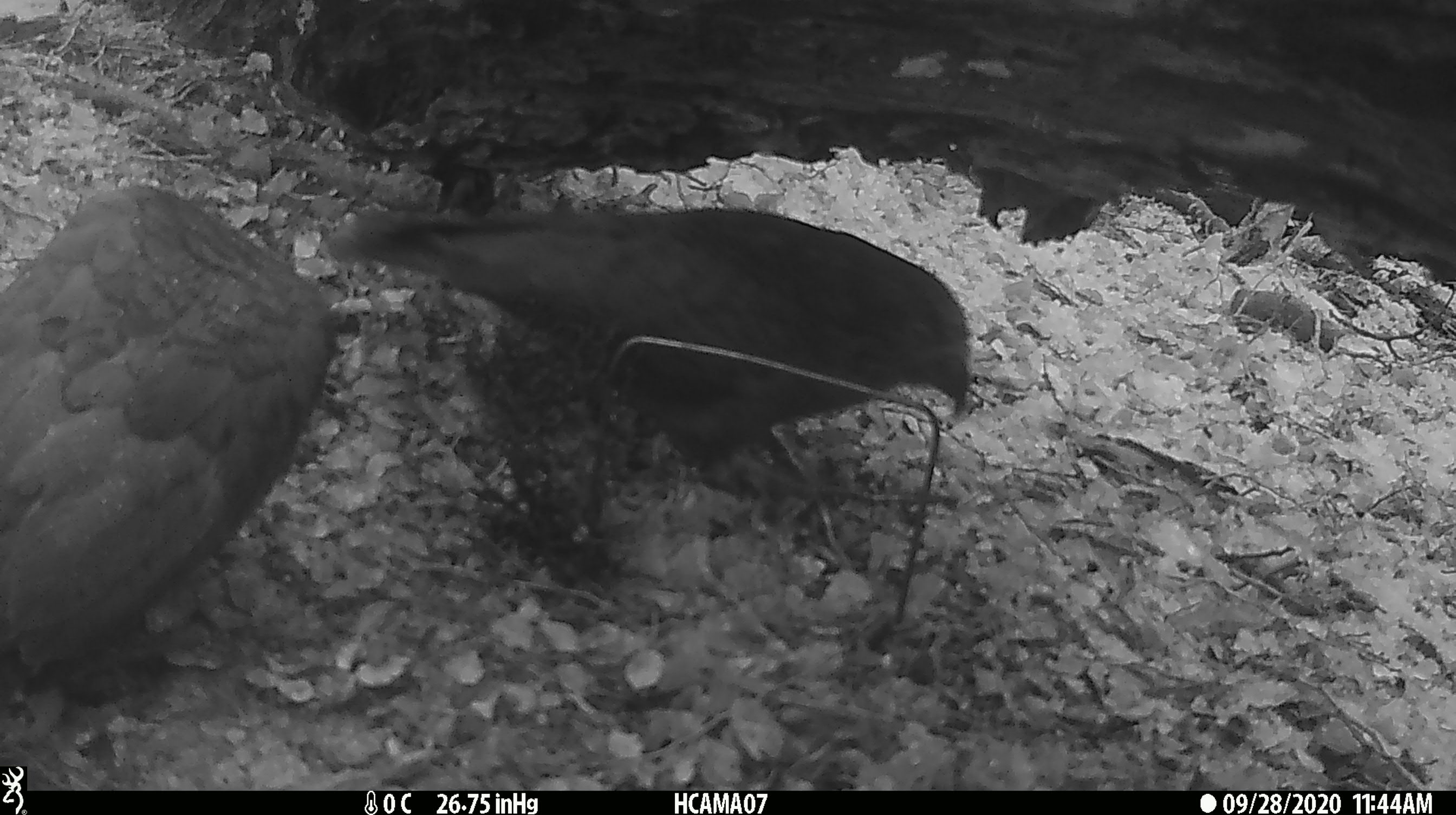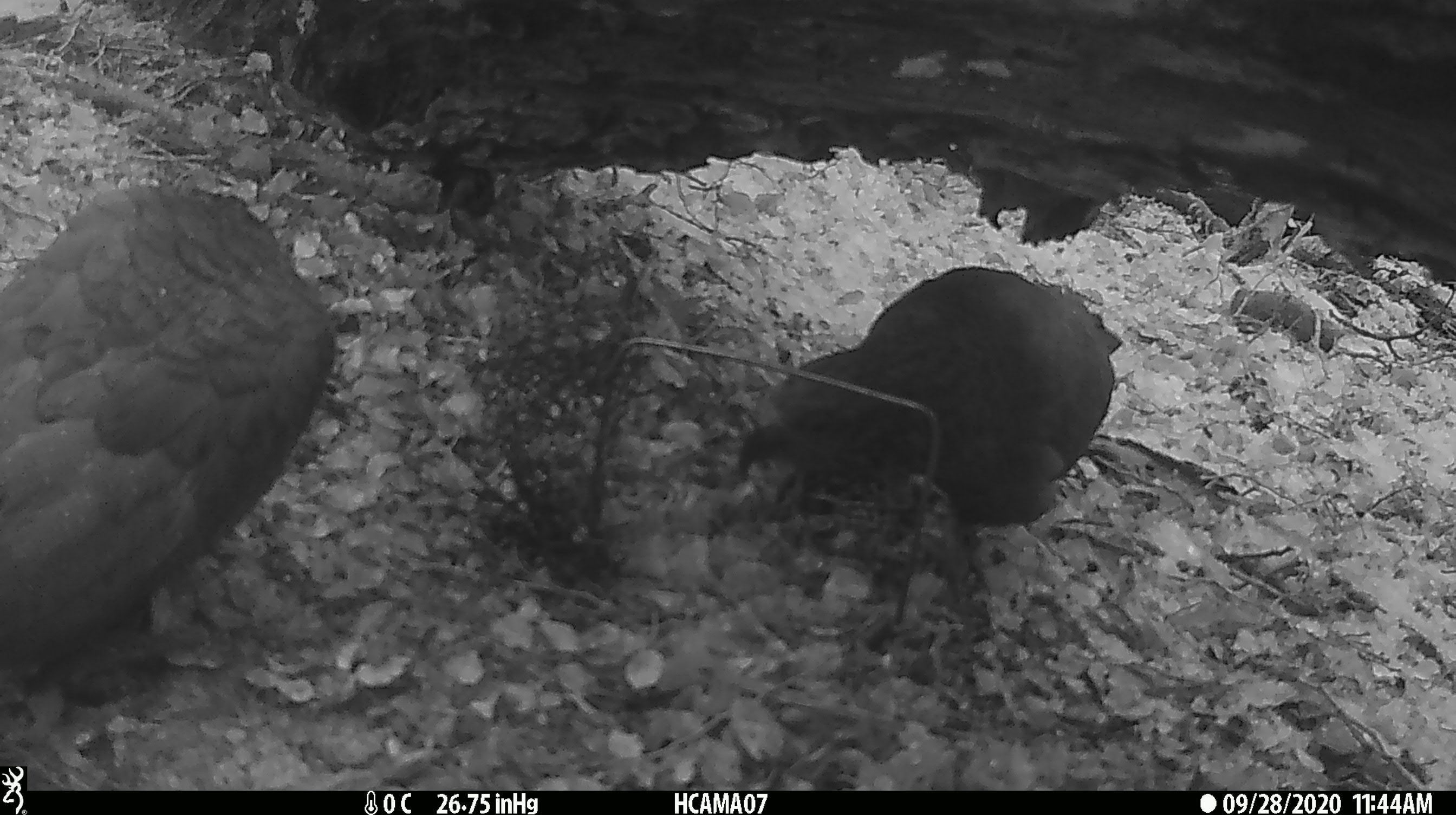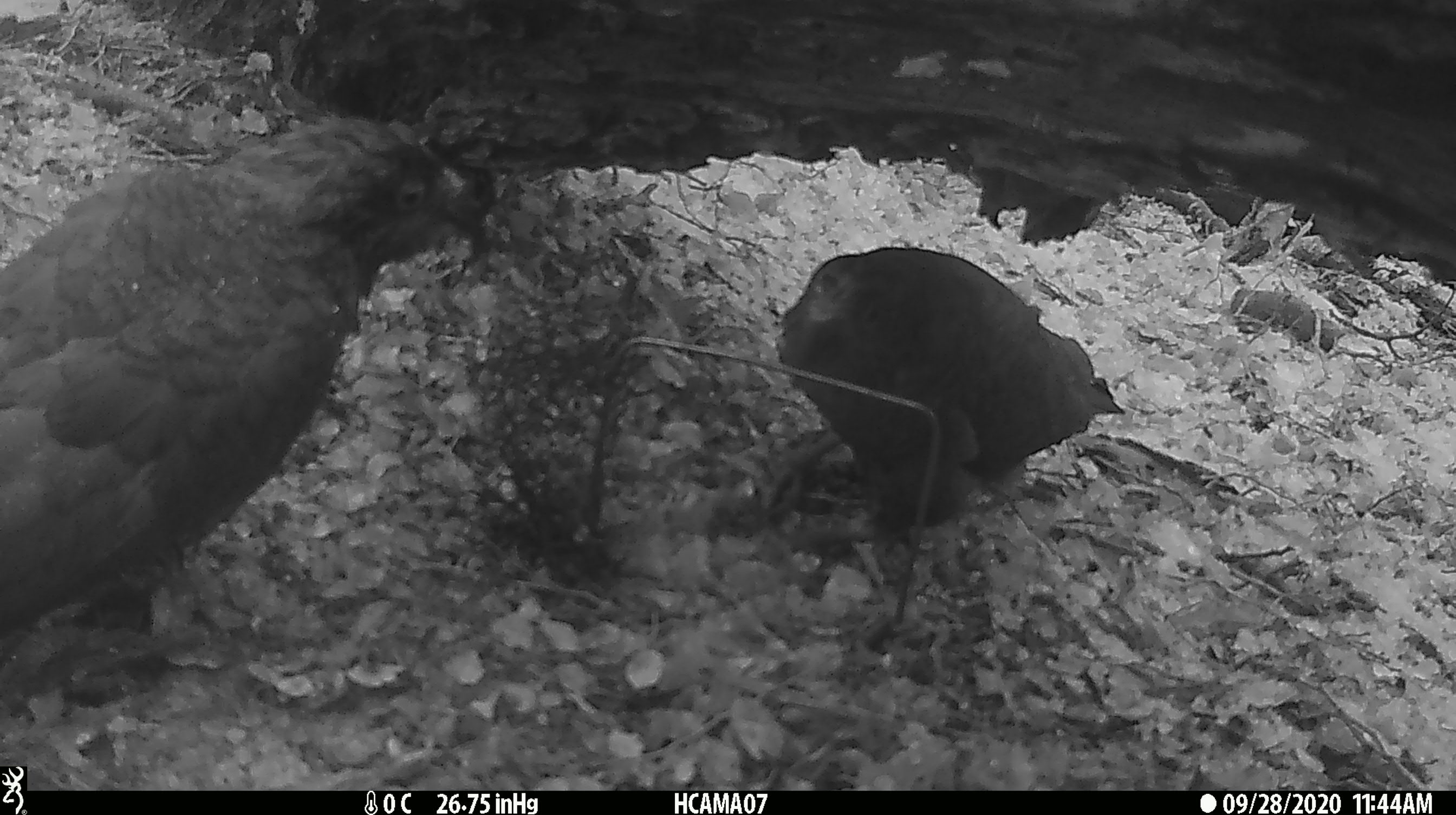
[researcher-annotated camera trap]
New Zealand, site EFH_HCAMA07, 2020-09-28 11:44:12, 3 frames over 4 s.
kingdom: Animalia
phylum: Chordata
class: Aves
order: Psittaciformes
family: Strigopidae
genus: Nestor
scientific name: Nestor notabilis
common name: kea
Kea (Nestor notabilis).